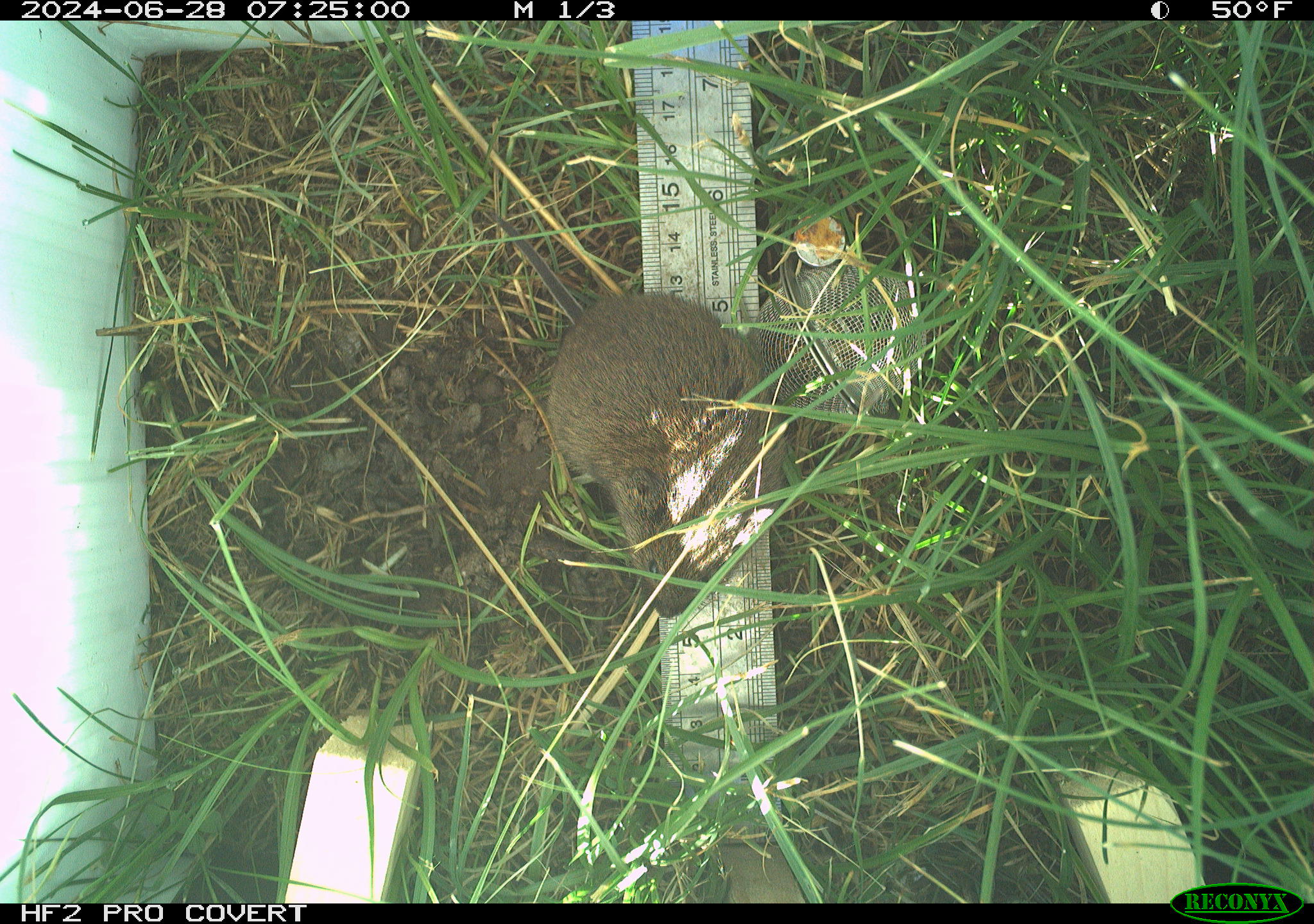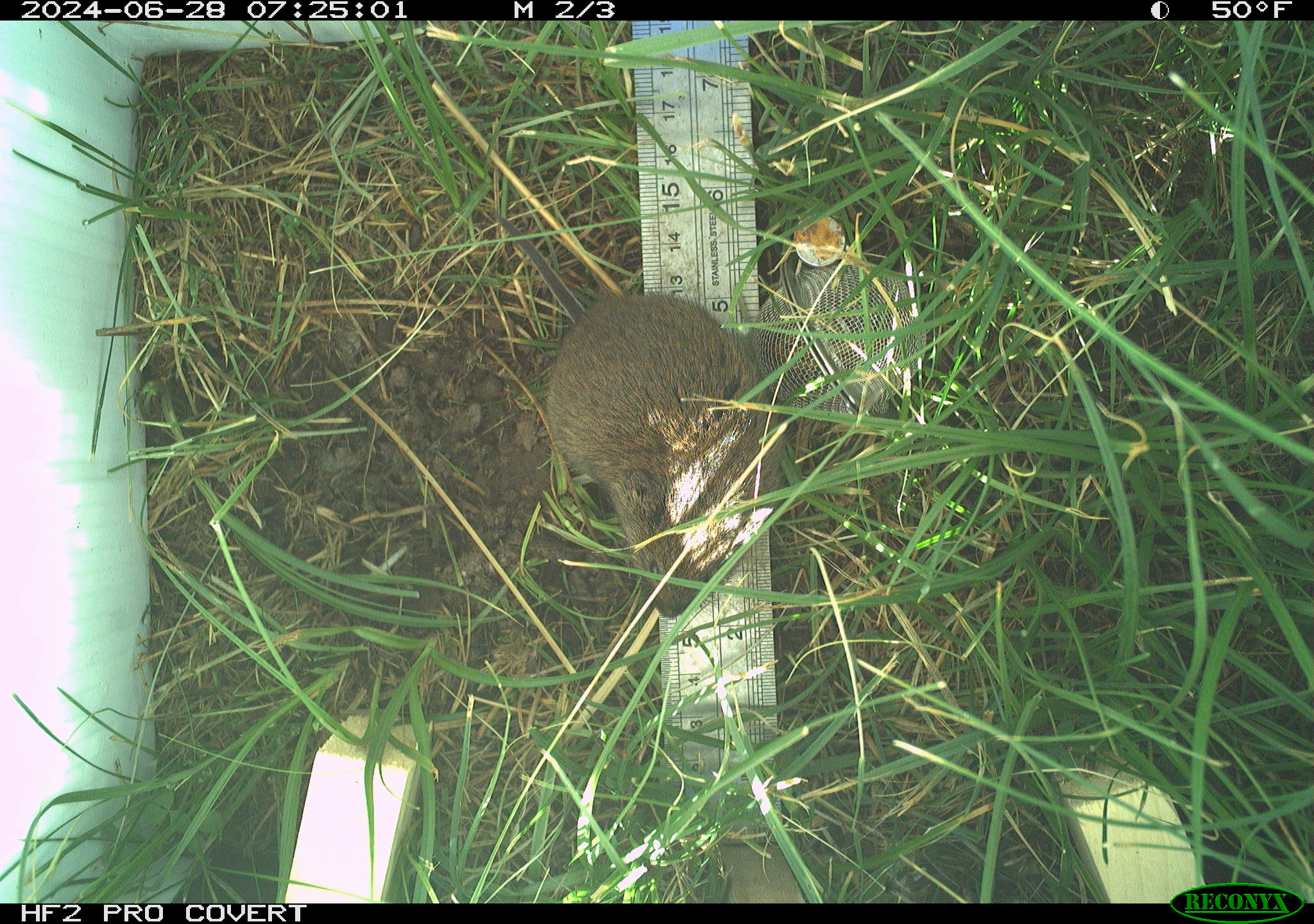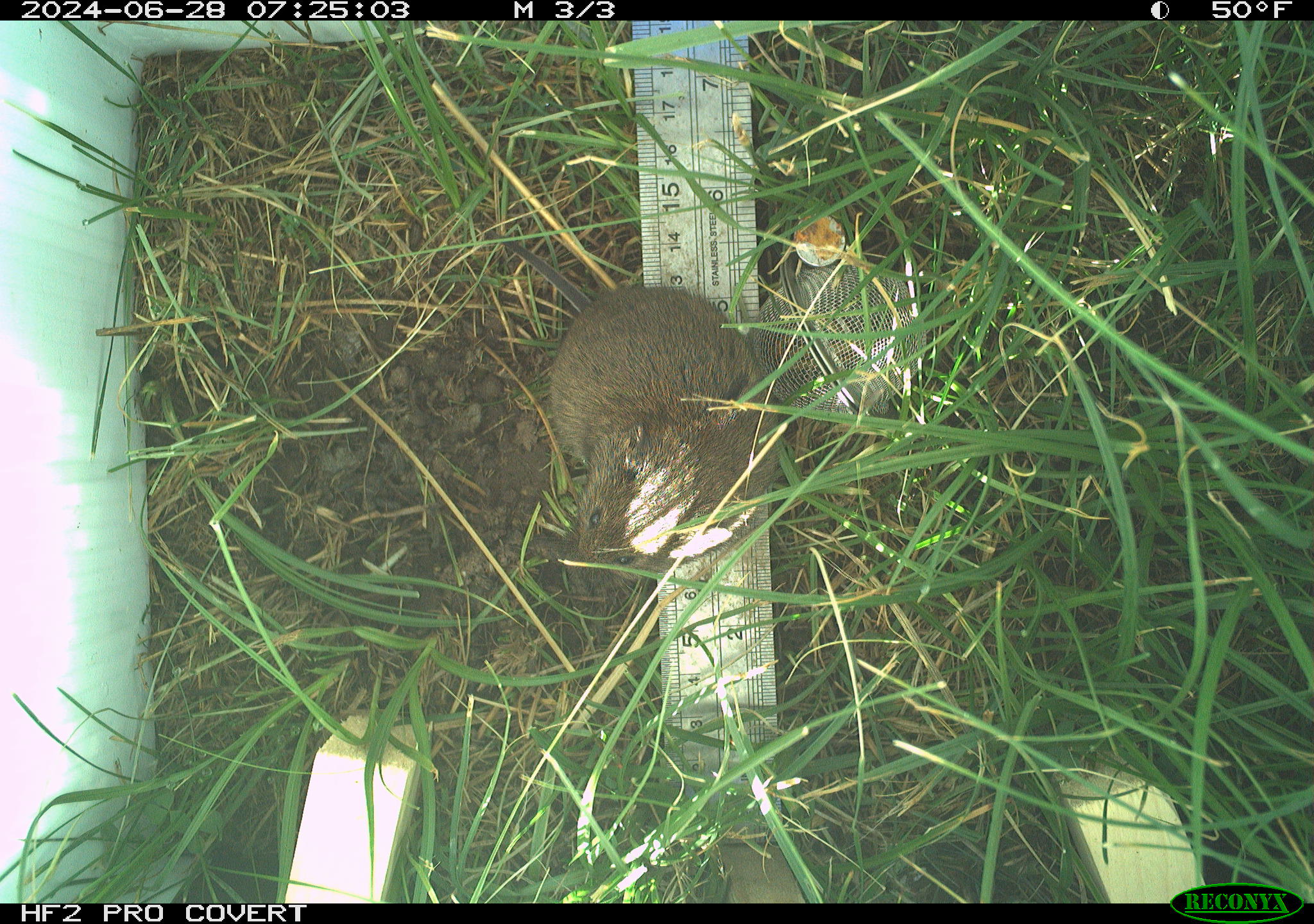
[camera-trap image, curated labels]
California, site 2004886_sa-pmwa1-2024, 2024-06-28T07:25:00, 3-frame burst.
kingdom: Animalia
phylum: Chordata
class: Mammalia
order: Rodentia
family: Cricetidae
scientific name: Arvicolinae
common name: voles, lemmings, and muskrats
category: arvicolinae subfamily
Arvicolinae subfamily (voles, lemmings, and muskrats) (Arvicolinae).